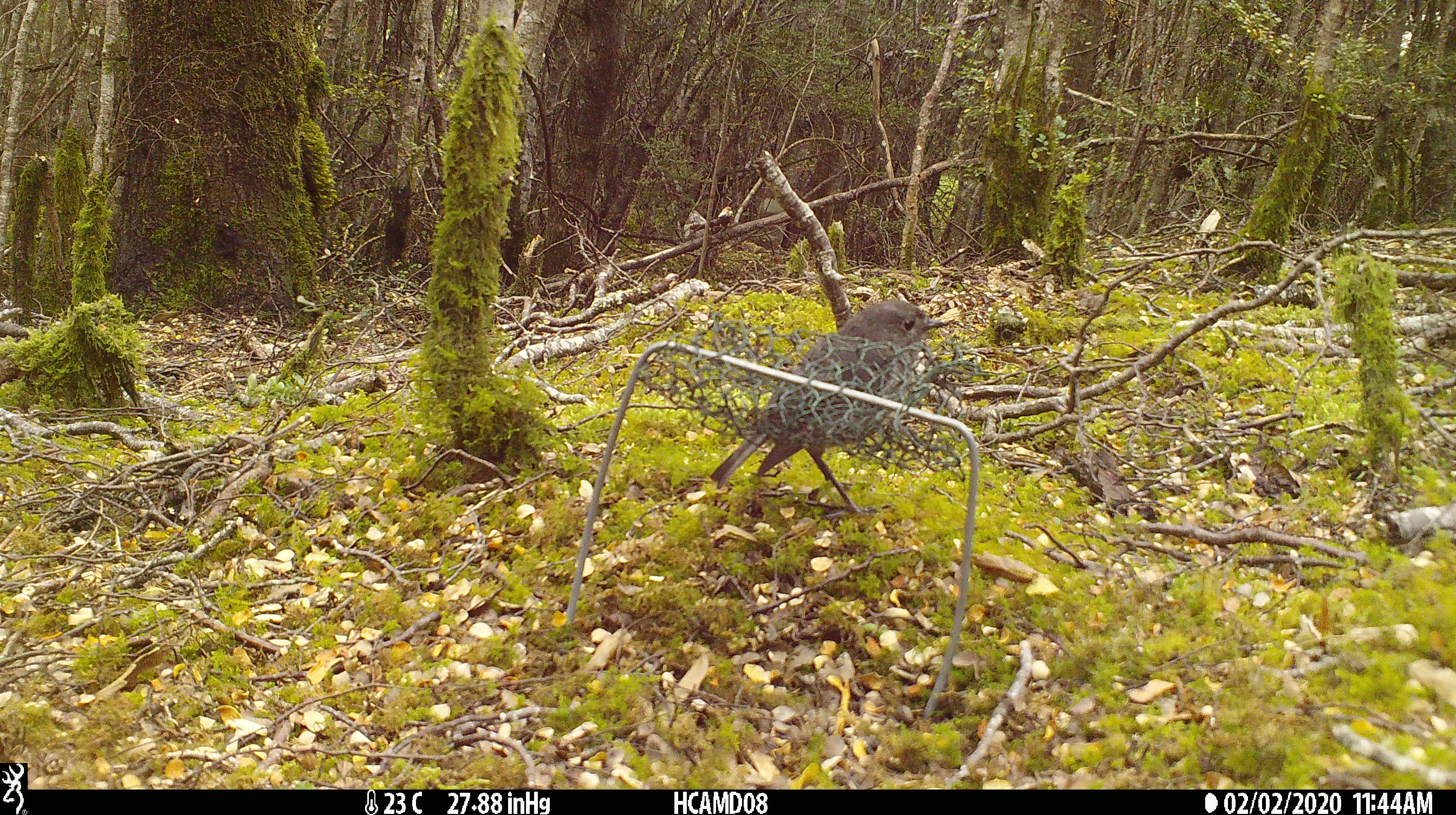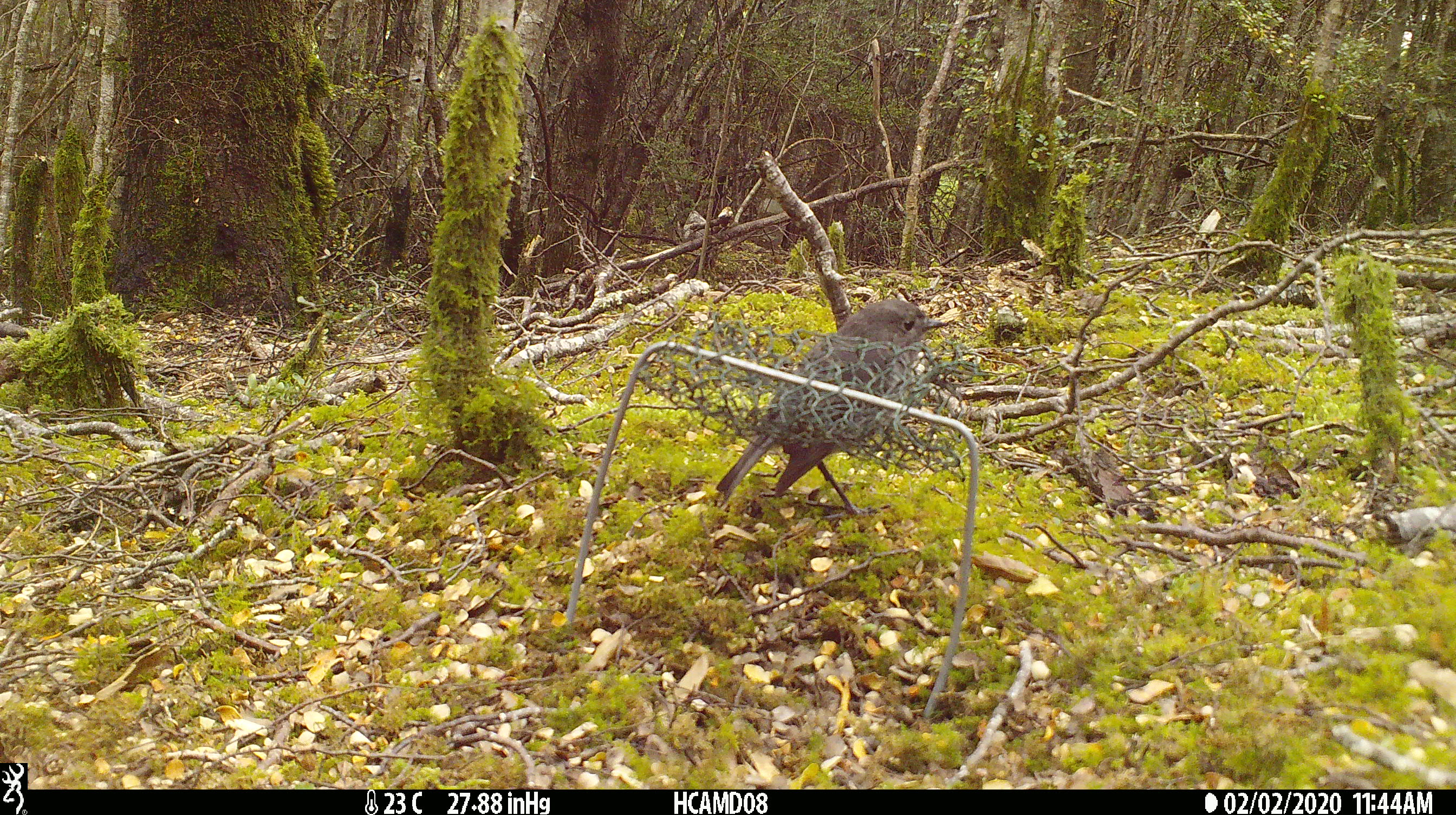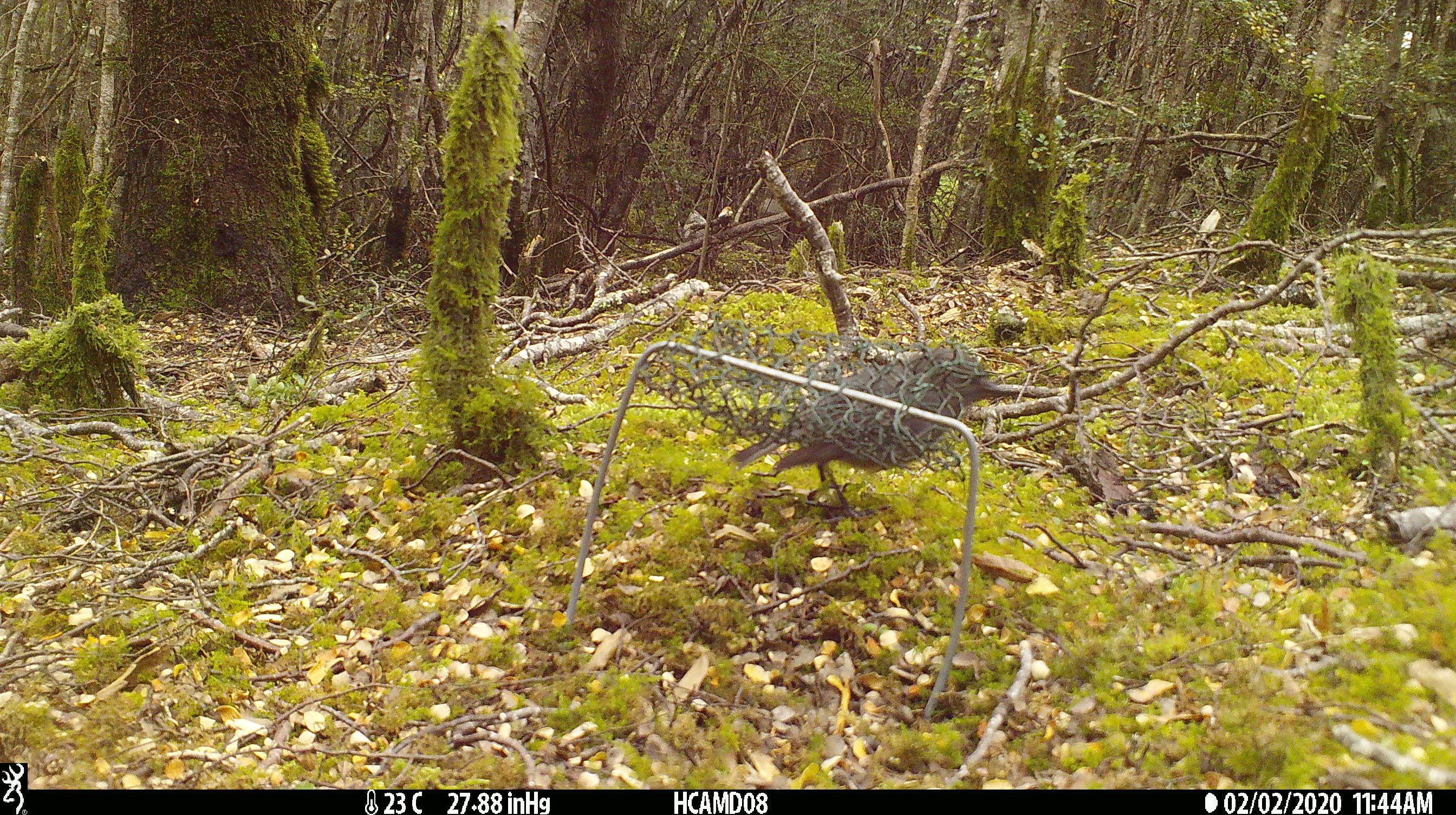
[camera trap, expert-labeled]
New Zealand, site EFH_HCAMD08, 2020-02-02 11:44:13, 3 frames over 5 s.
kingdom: Animalia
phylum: Chordata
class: Aves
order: Passeriformes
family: Petroicidae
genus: Petroica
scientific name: Petroica australis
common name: new zealand robin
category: robin